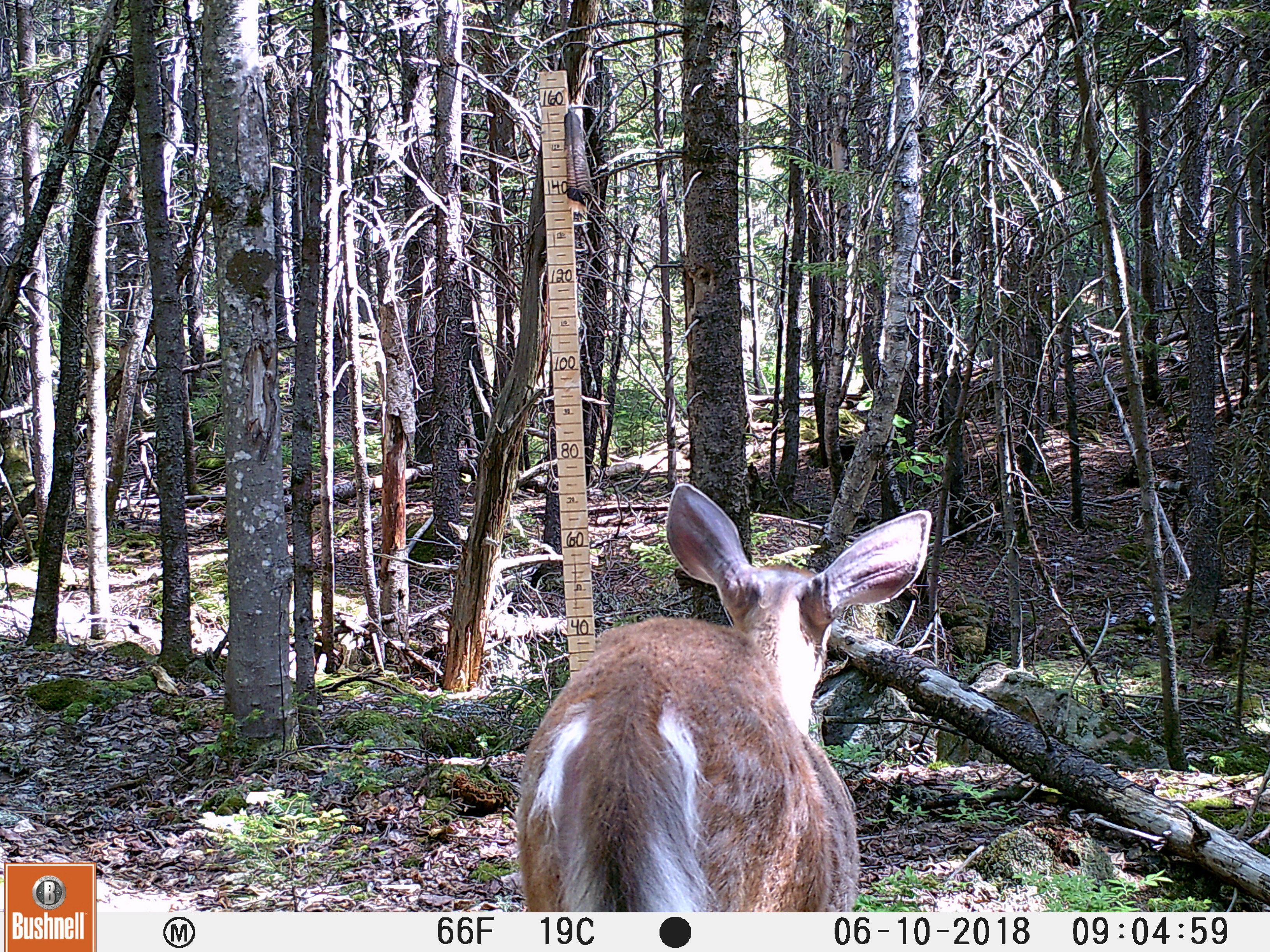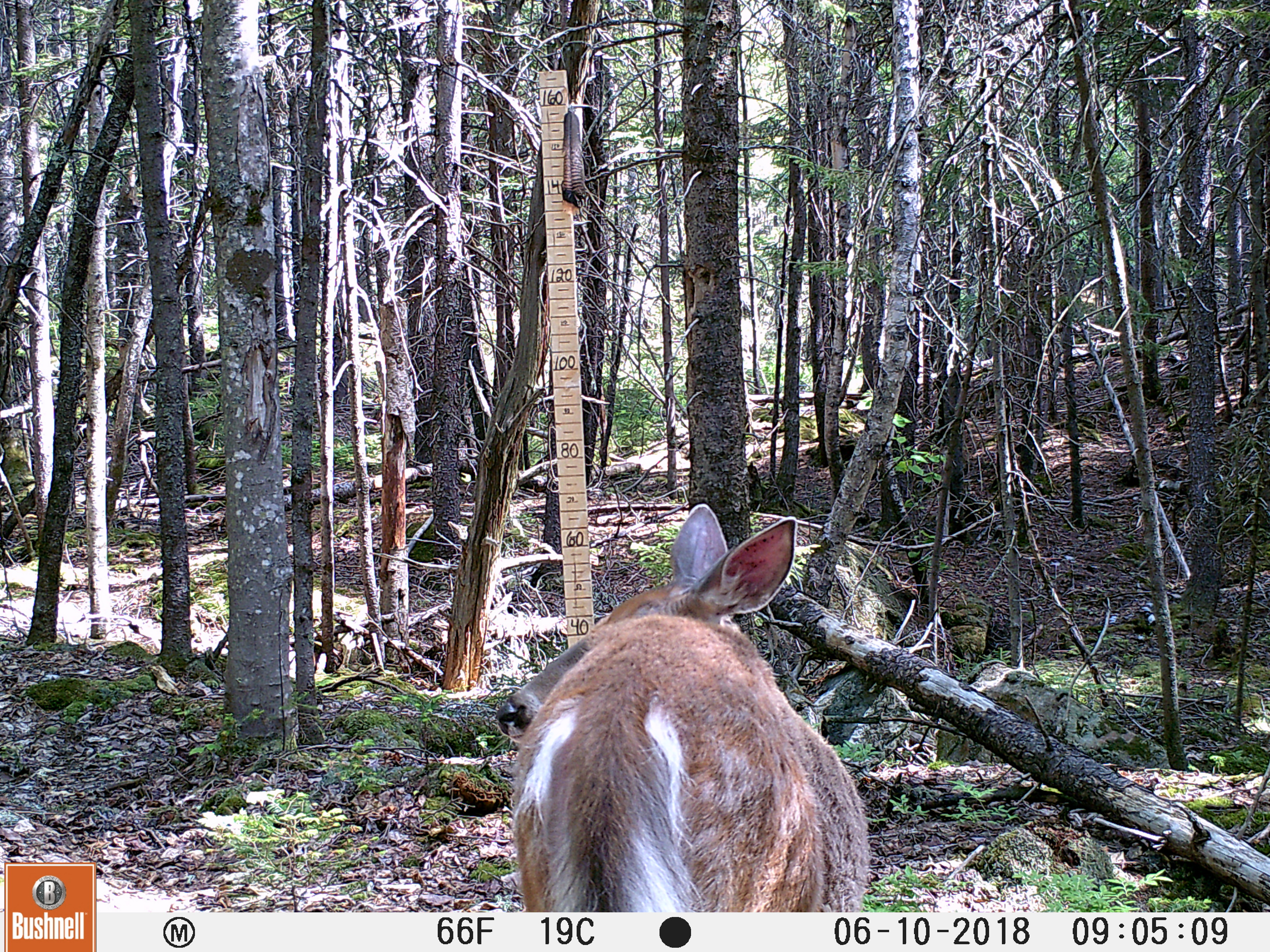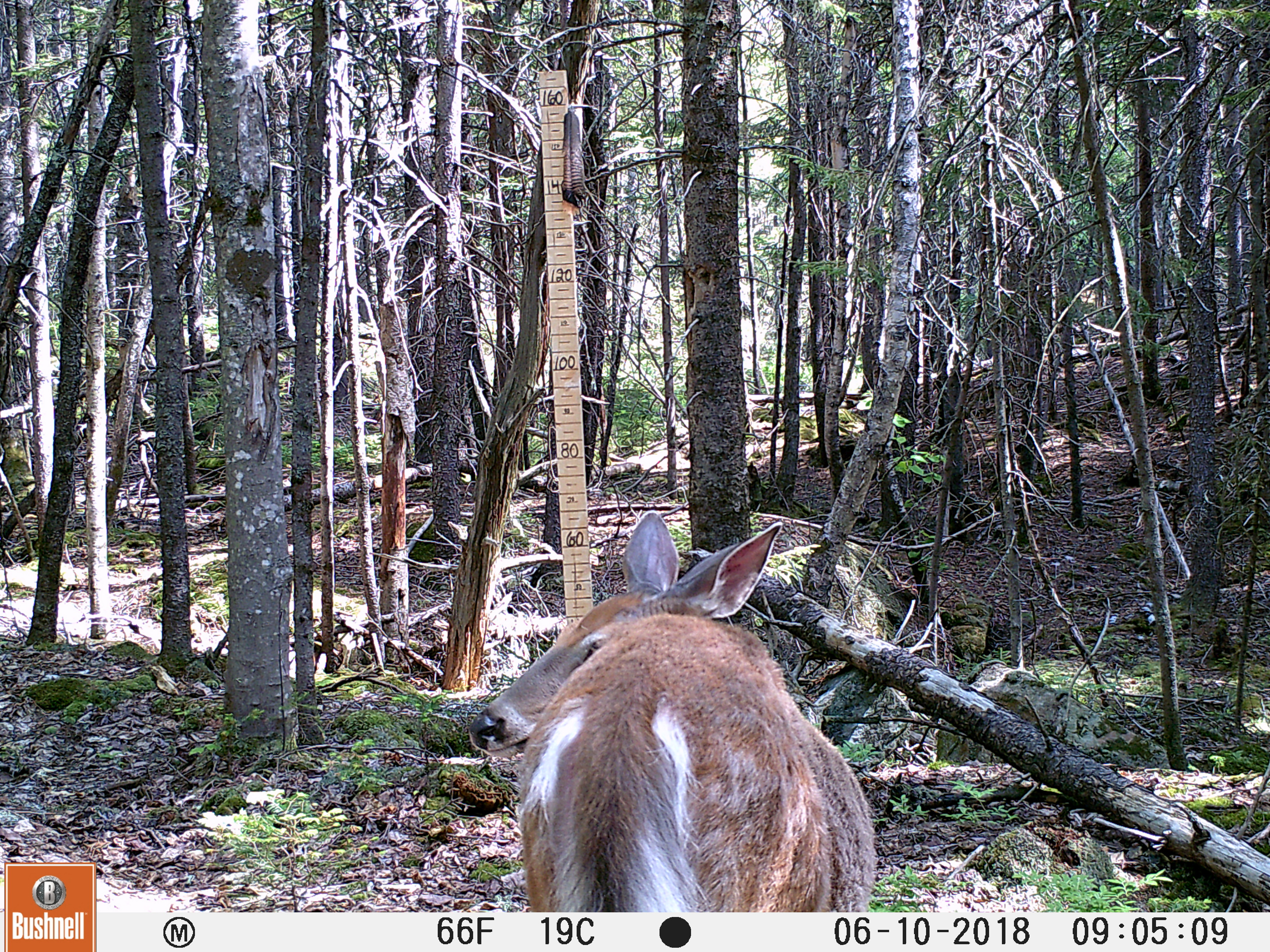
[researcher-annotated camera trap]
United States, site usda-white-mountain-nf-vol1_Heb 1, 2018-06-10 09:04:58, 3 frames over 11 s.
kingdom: Animalia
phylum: Chordata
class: Mammalia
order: Artiodactyla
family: Cervidae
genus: Odocoileus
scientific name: Odocoileus virginianus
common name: white-tailed deer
White-tailed deer (Odocoileus virginianus).